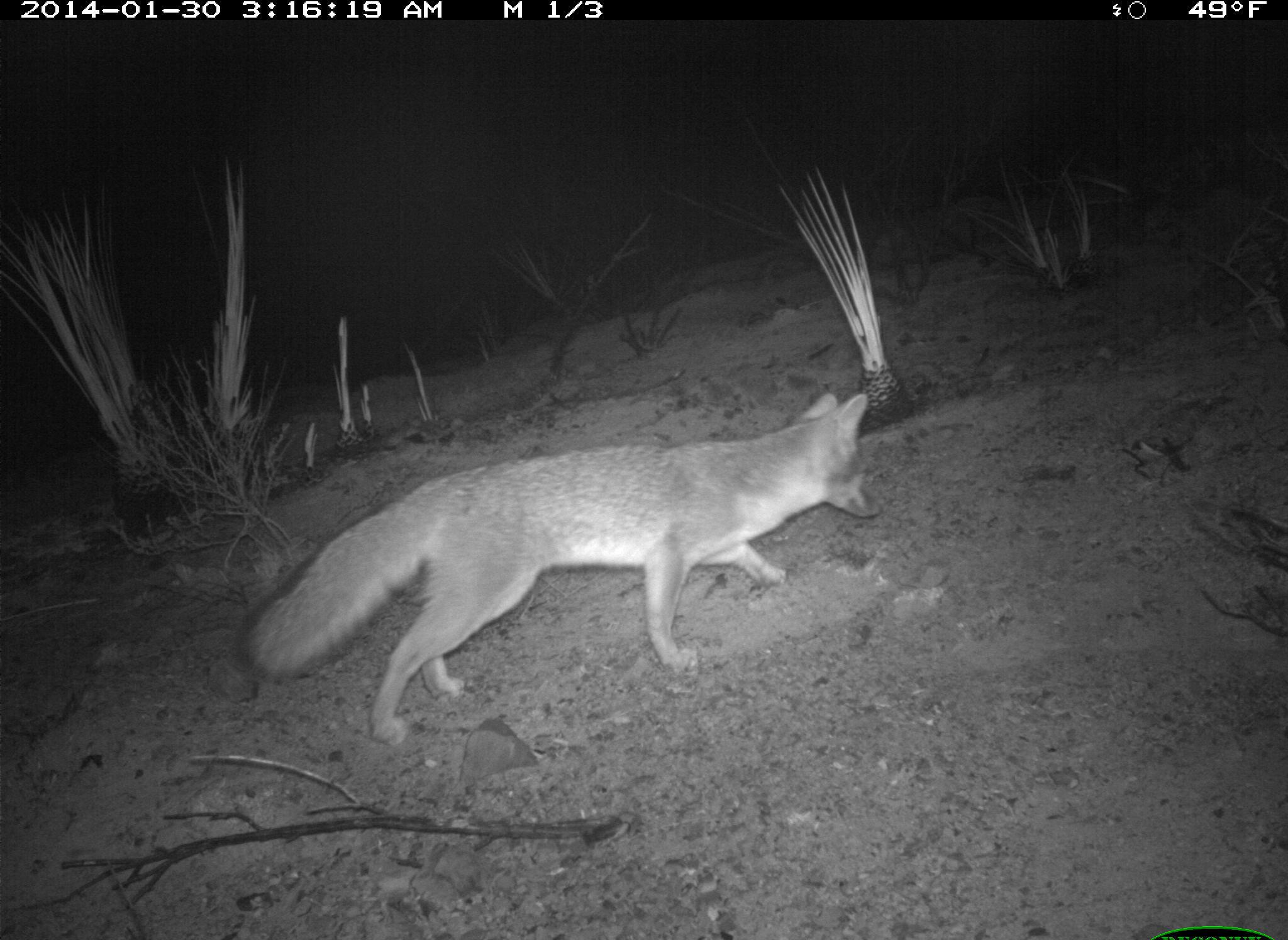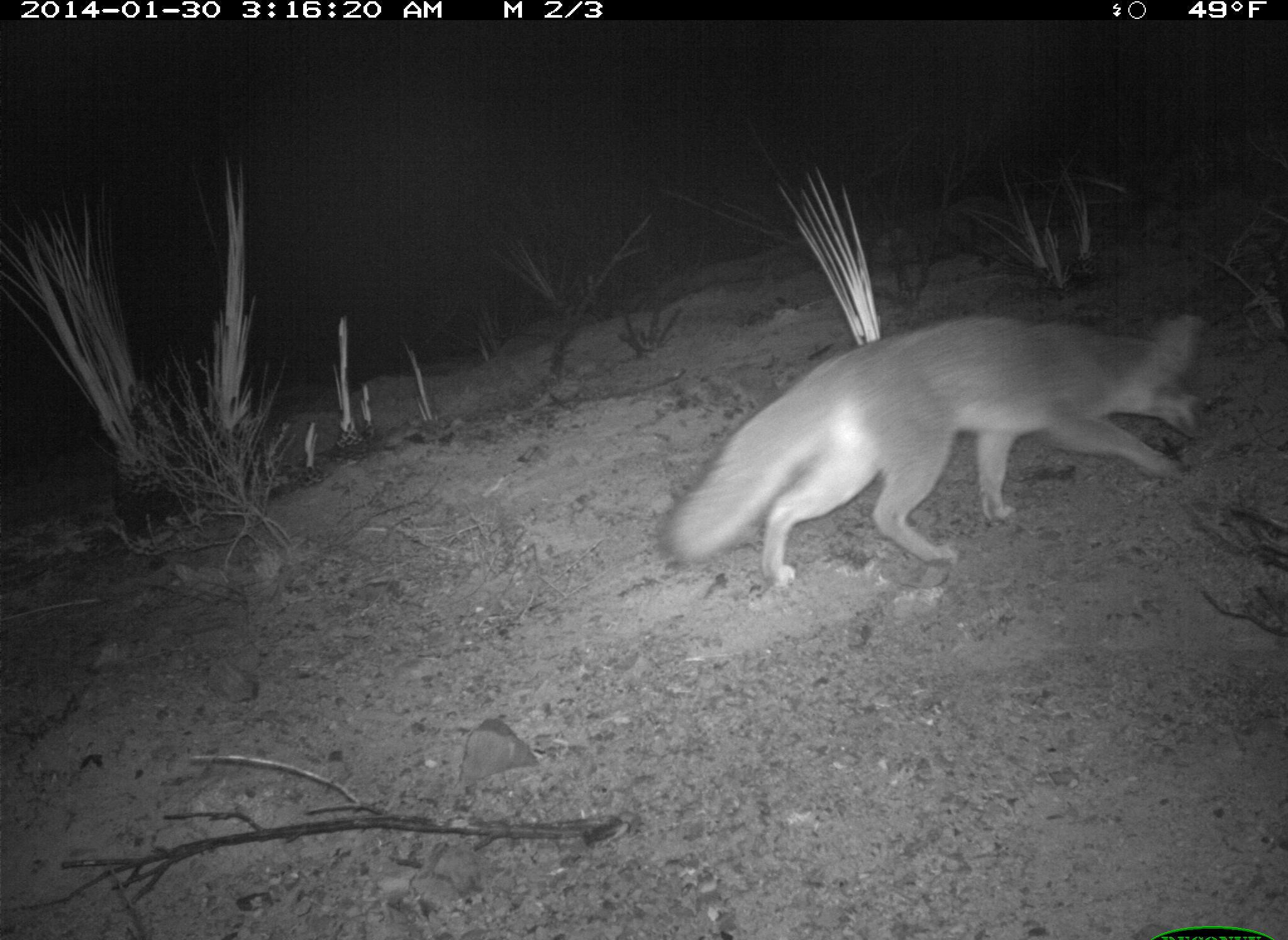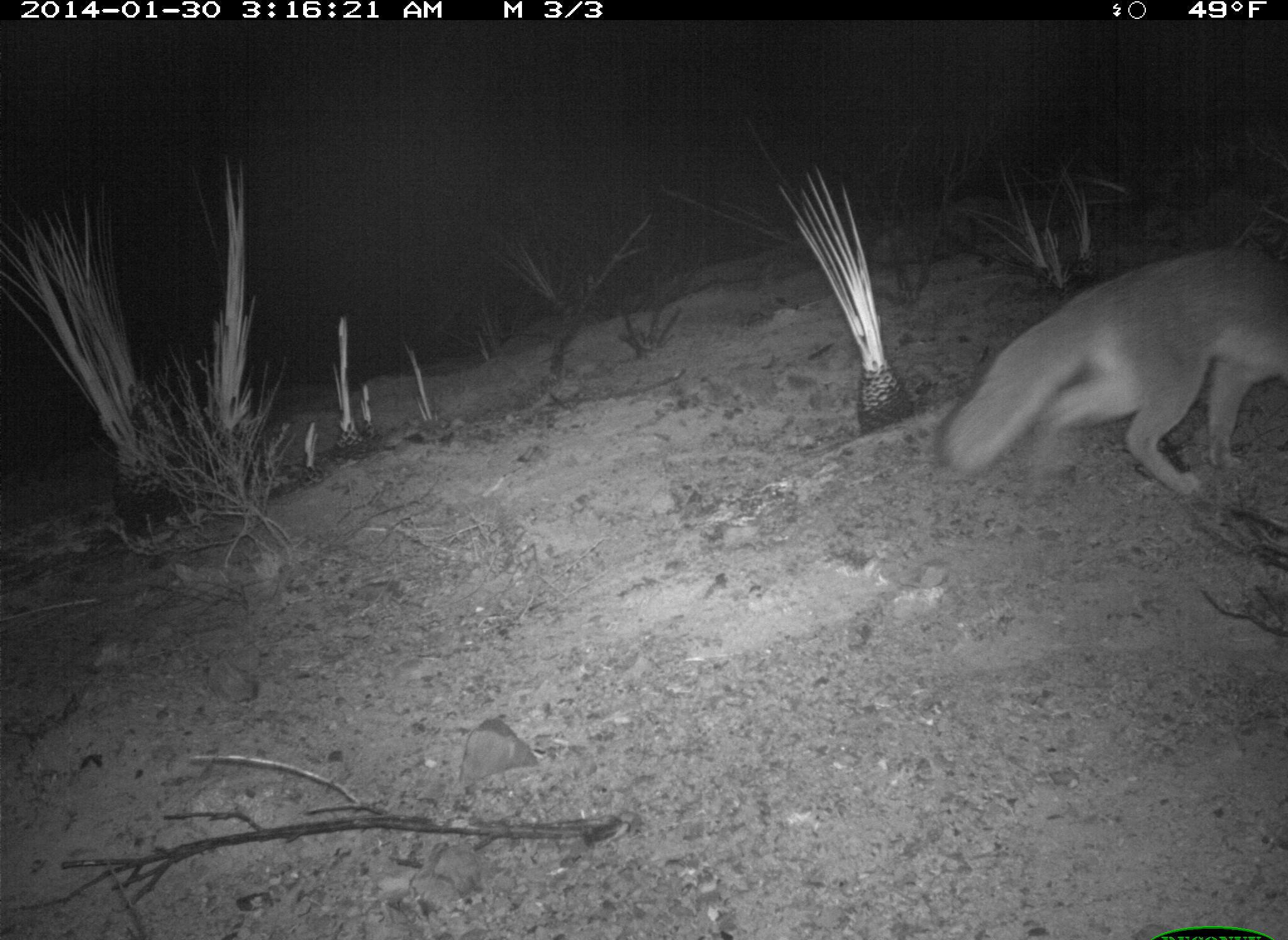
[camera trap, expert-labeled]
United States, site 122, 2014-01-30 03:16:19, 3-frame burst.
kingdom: Animalia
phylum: Chordata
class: Mammalia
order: Carnivora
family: Canidae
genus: Urocyon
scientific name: Urocyon cinereoargenteus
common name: gray fox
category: fox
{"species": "fox (gray fox) (Urocyon cinereoargenteus)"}